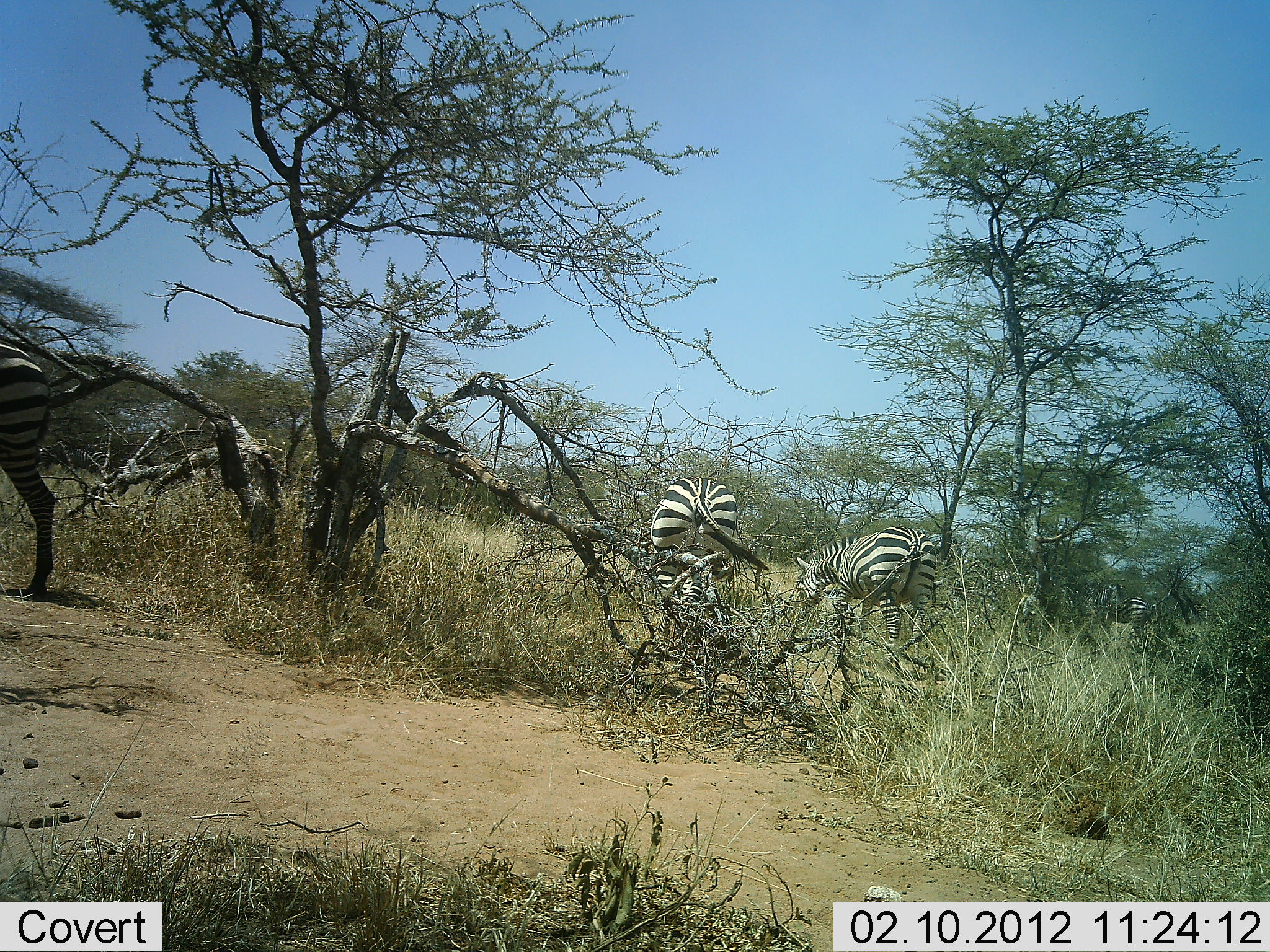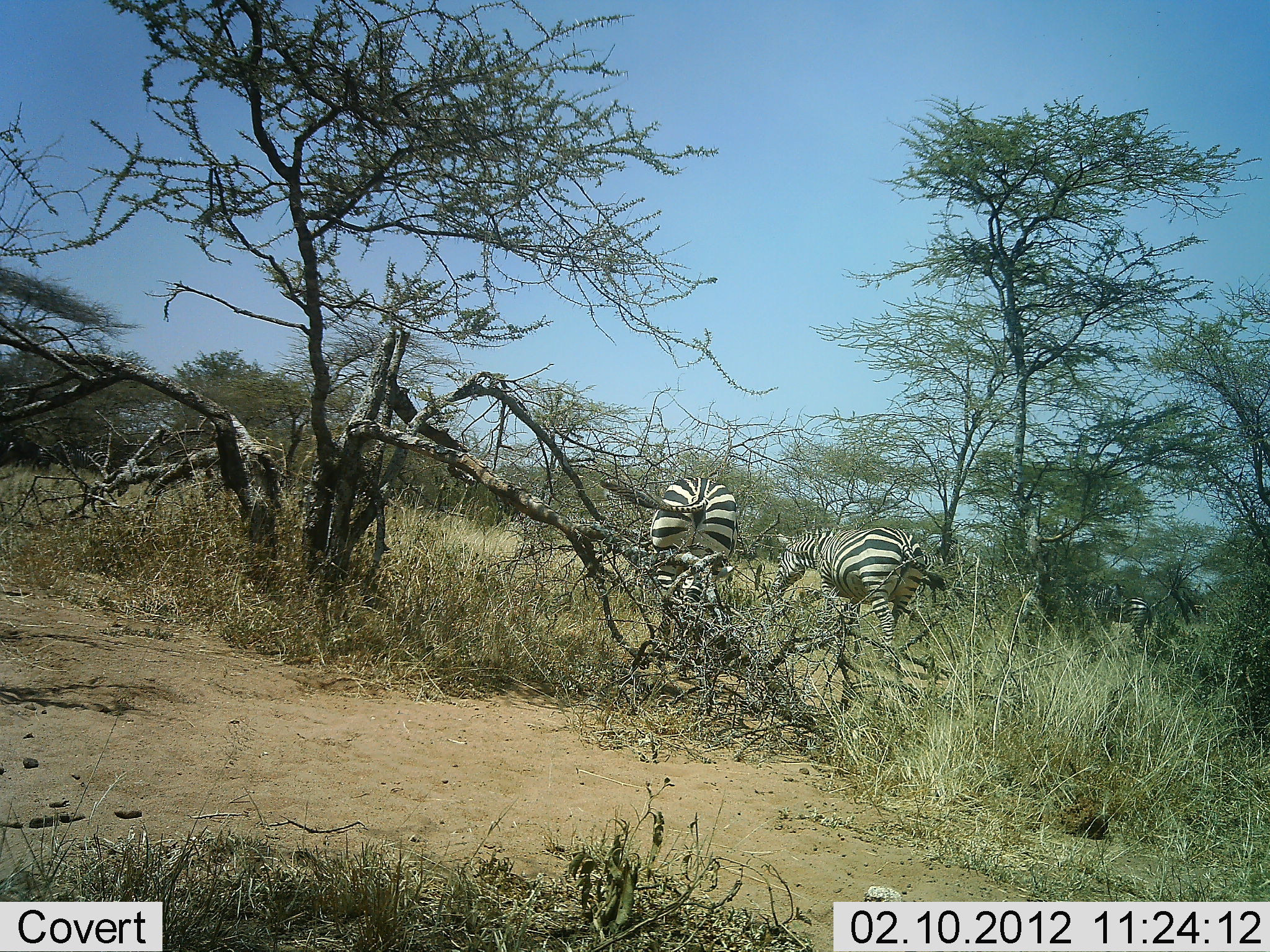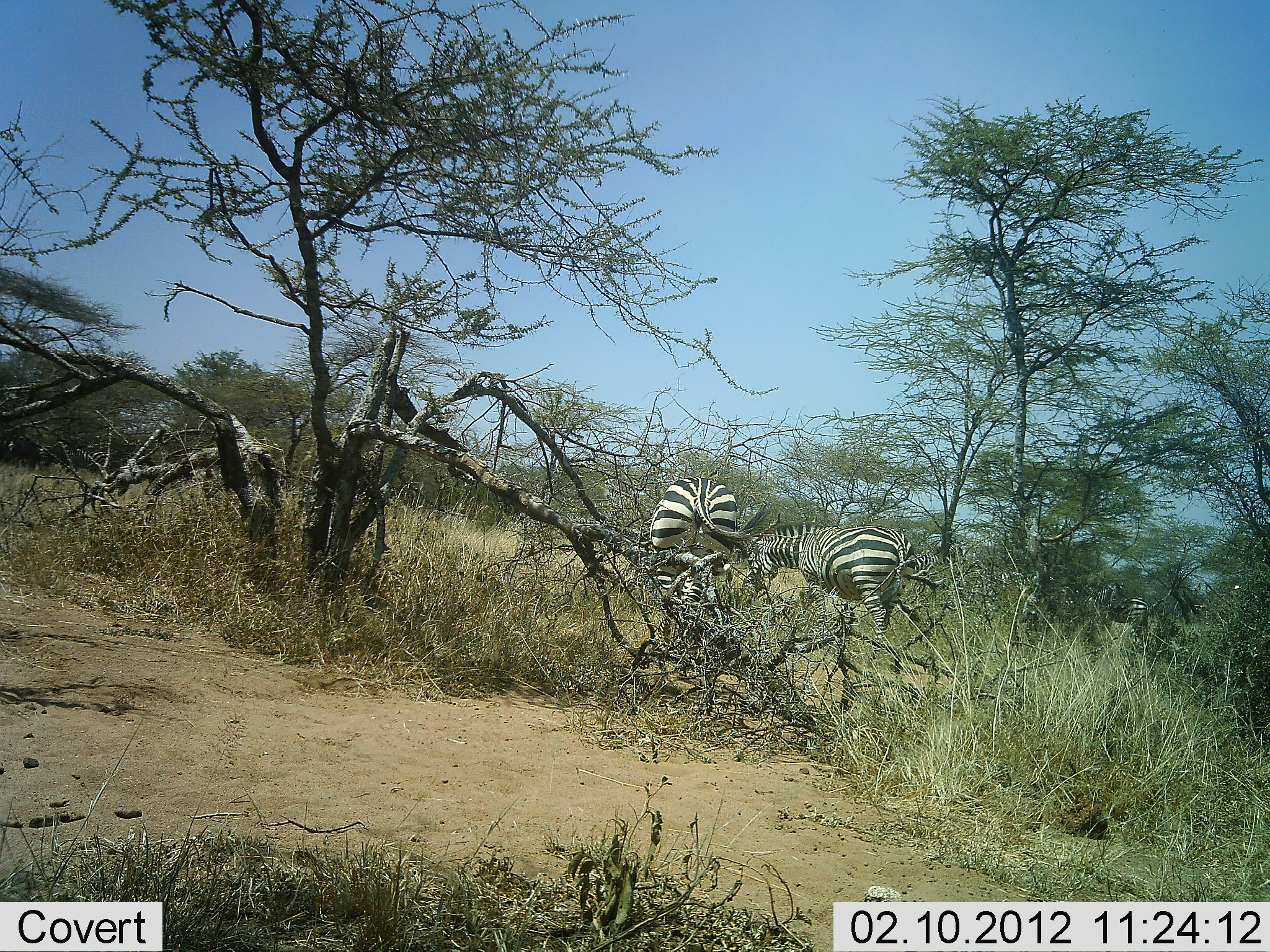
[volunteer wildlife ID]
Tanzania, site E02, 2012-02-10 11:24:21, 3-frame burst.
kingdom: Animalia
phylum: Chordata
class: Mammalia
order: Perissodactyla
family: Equidae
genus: Equus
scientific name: Equus quagga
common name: plains zebra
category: zebra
Zebra (plains zebra) (Equus quagga), count 3. Behavior (volunteer vote fractions): standing 54%, resting 0%, moving 73%, interacting 4%. Young present (vote fraction): 0%. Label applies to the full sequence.